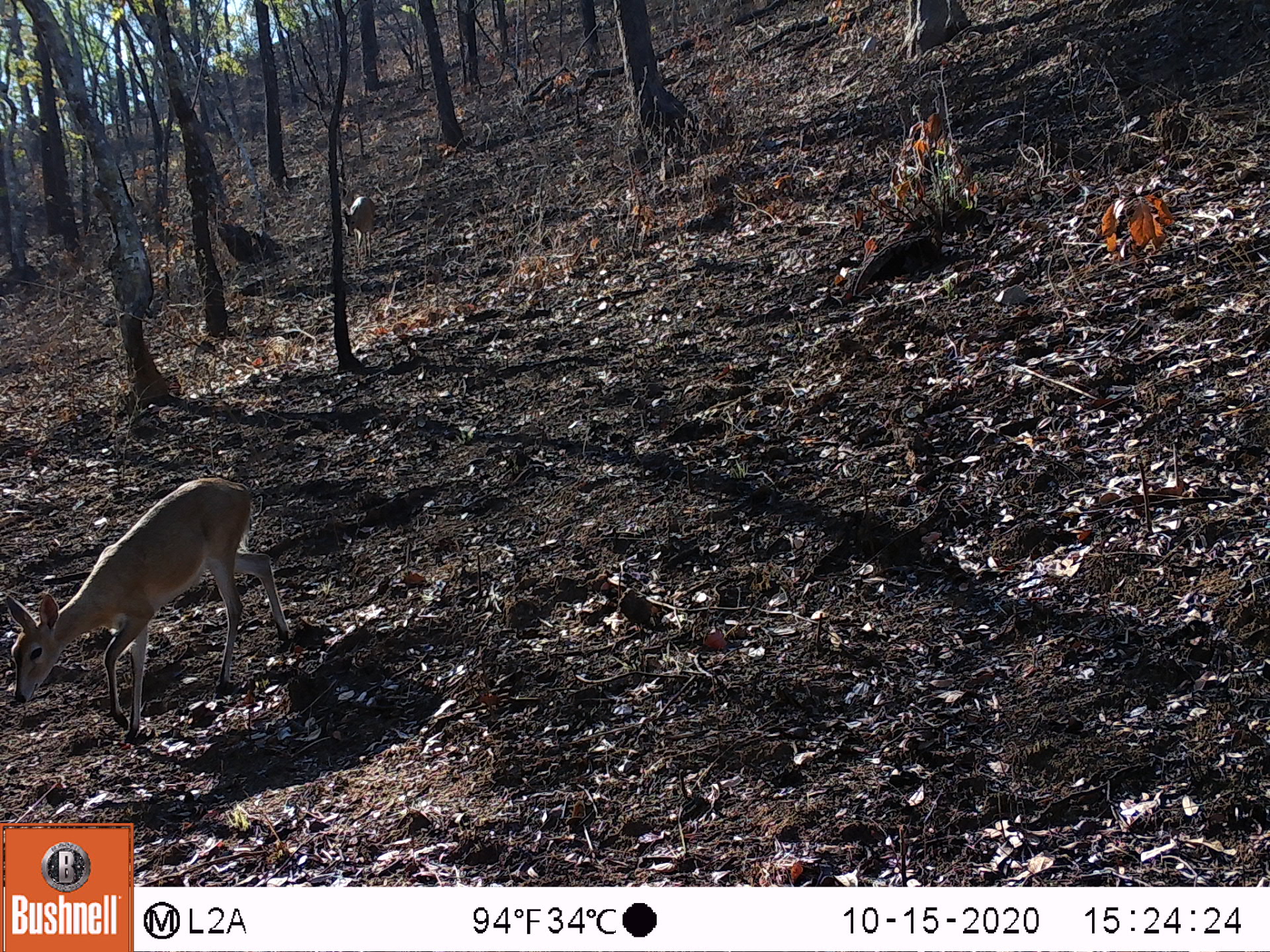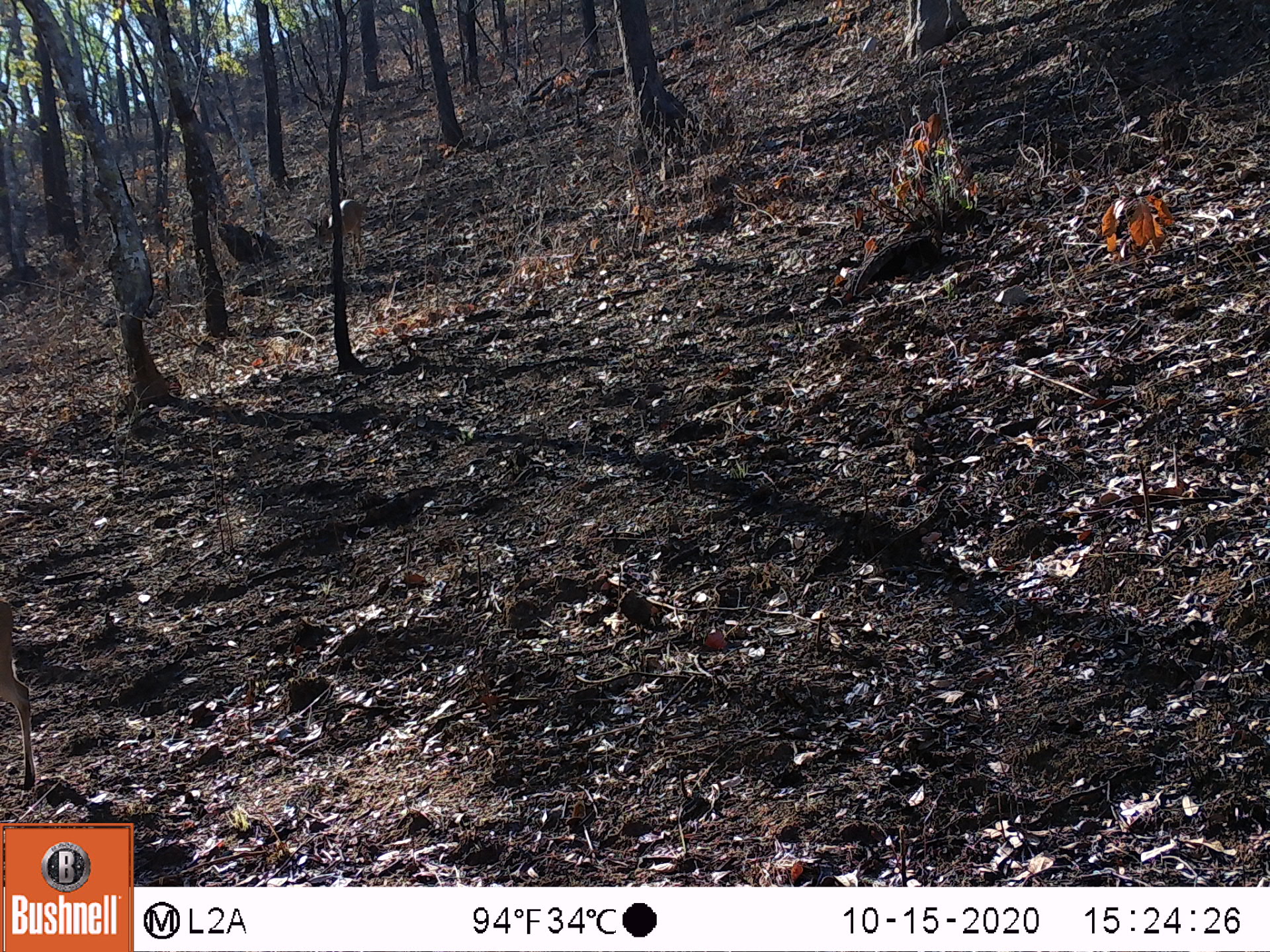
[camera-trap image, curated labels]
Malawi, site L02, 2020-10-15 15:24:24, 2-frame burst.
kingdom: Animalia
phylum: Chordata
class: Mammalia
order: Artiodactyla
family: Bovidae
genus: Sylvicapra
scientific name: Sylvicapra grimmia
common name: common duiker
Common duiker (Sylvicapra grimmia), count 2.